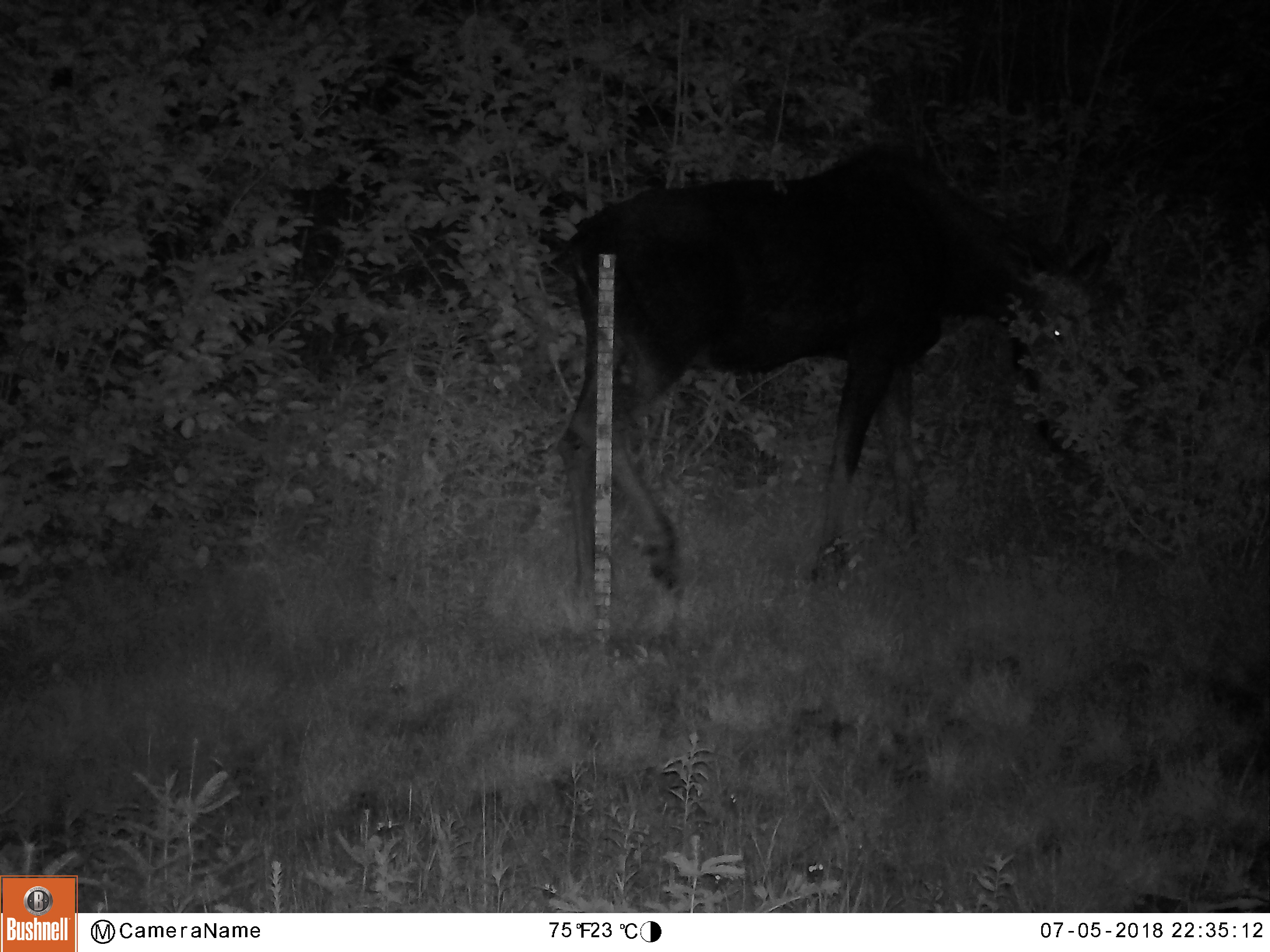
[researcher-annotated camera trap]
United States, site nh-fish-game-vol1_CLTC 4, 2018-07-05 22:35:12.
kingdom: Animalia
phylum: Chordata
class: Mammalia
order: Artiodactyla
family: Cervidae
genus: Alces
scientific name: Alces alces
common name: moose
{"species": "moose (Alces alces)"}